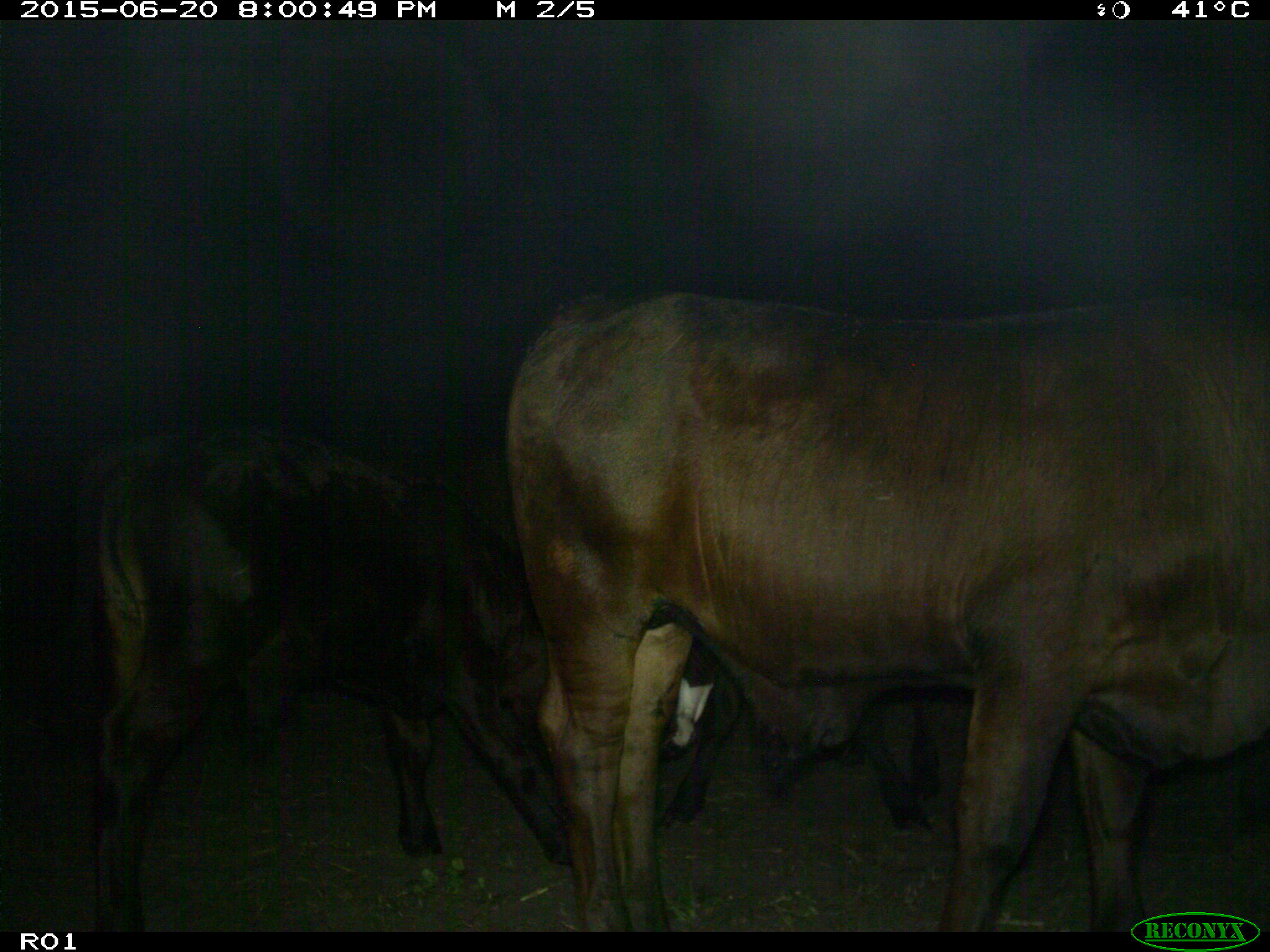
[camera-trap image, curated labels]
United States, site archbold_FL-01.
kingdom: Animalia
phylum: Chordata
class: Mammalia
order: Artiodactyla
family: Bovidae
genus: Bos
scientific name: Bos taurus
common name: domestic cow